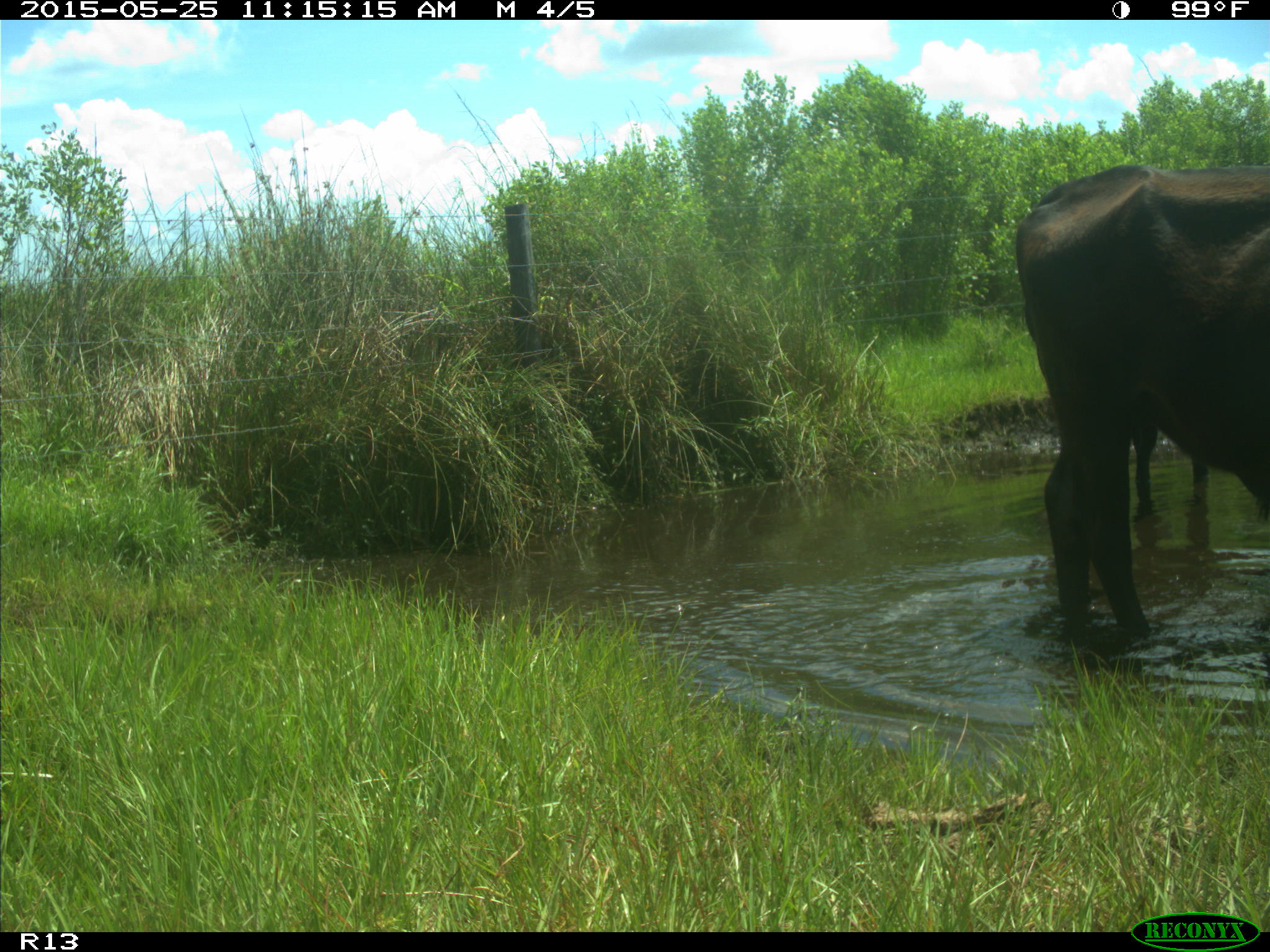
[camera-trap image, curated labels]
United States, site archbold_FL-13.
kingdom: Animalia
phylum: Chordata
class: Mammalia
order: Artiodactyla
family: Bovidae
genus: Bos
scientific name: Bos taurus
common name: domestic cow